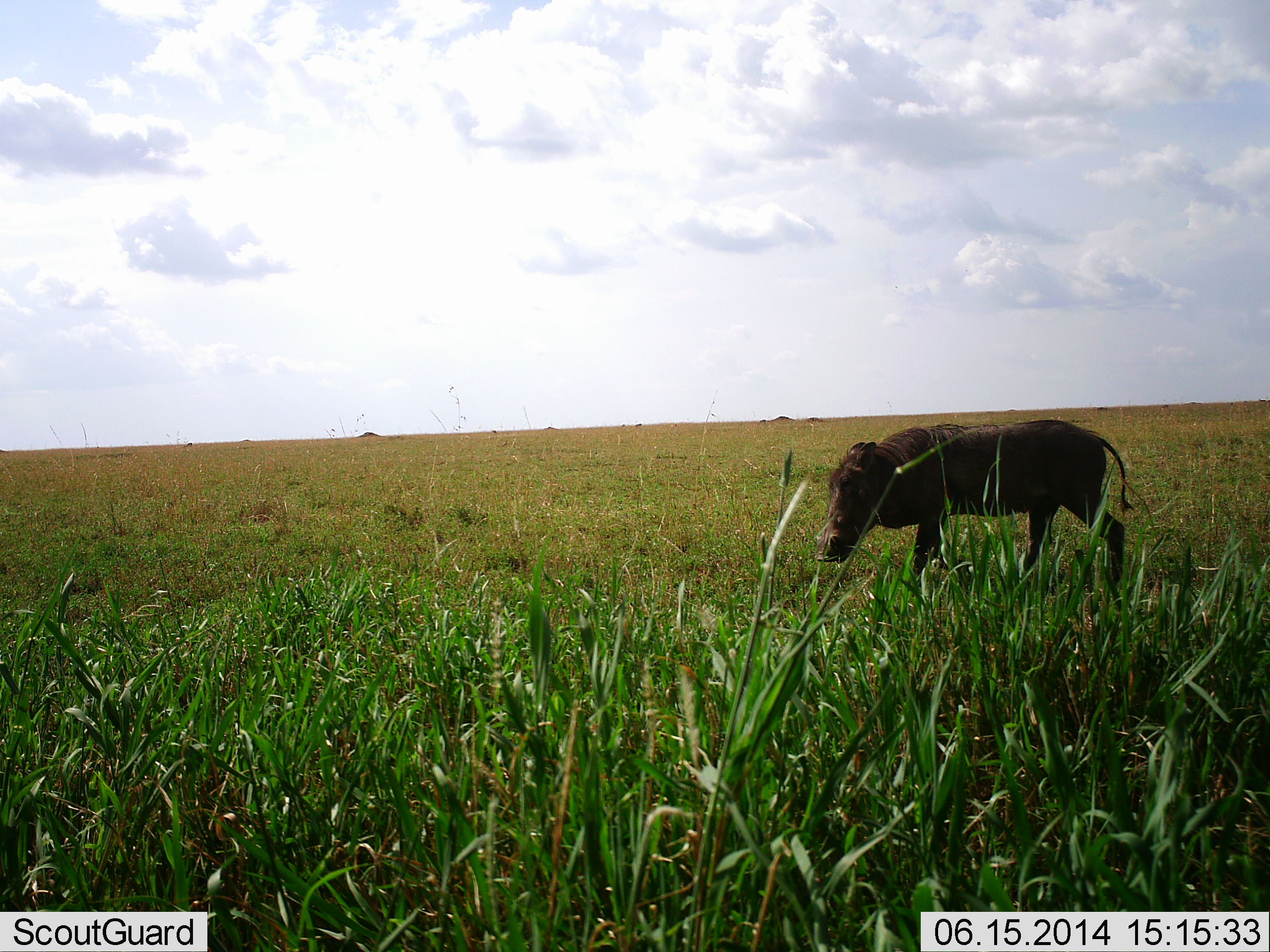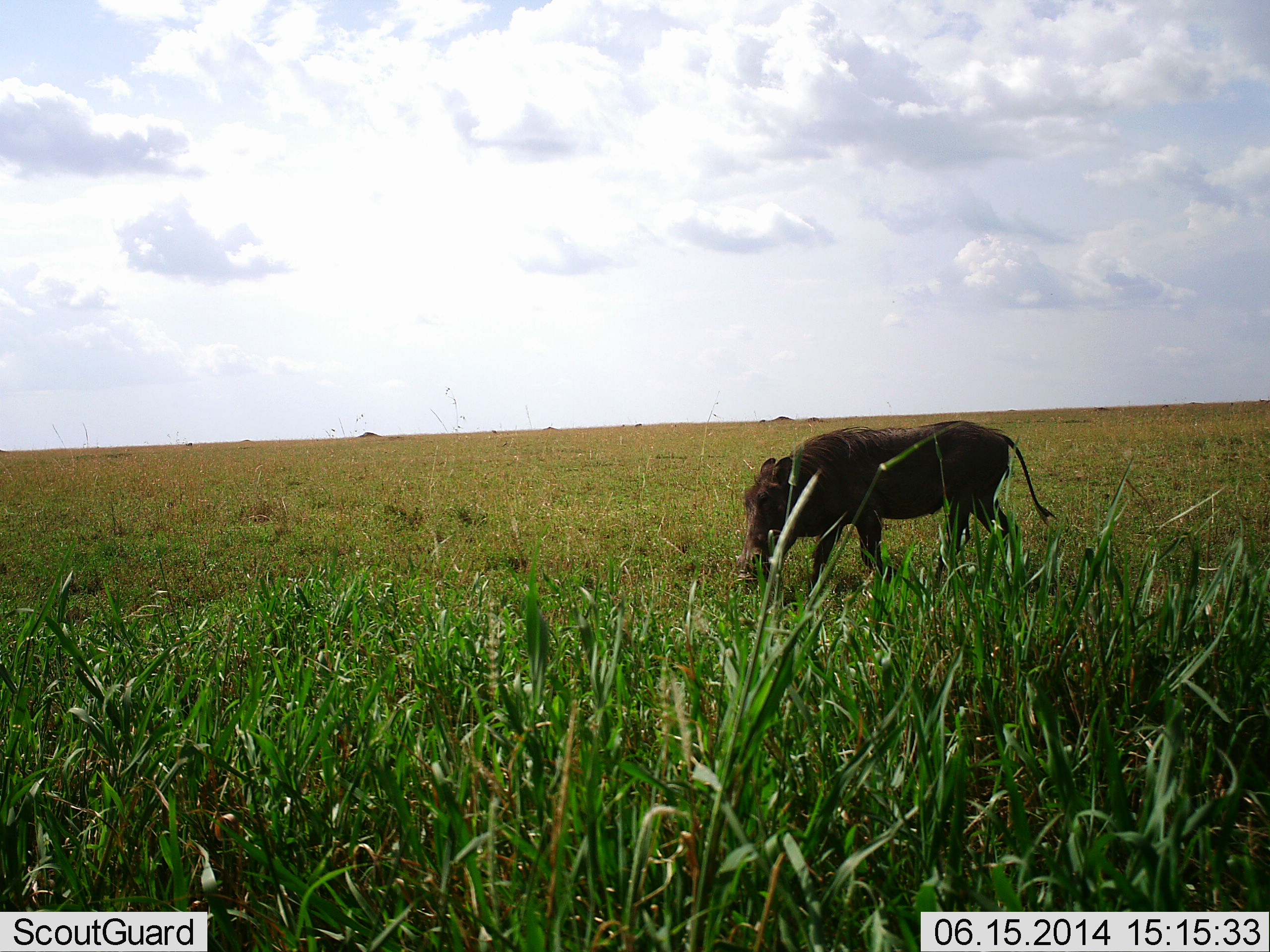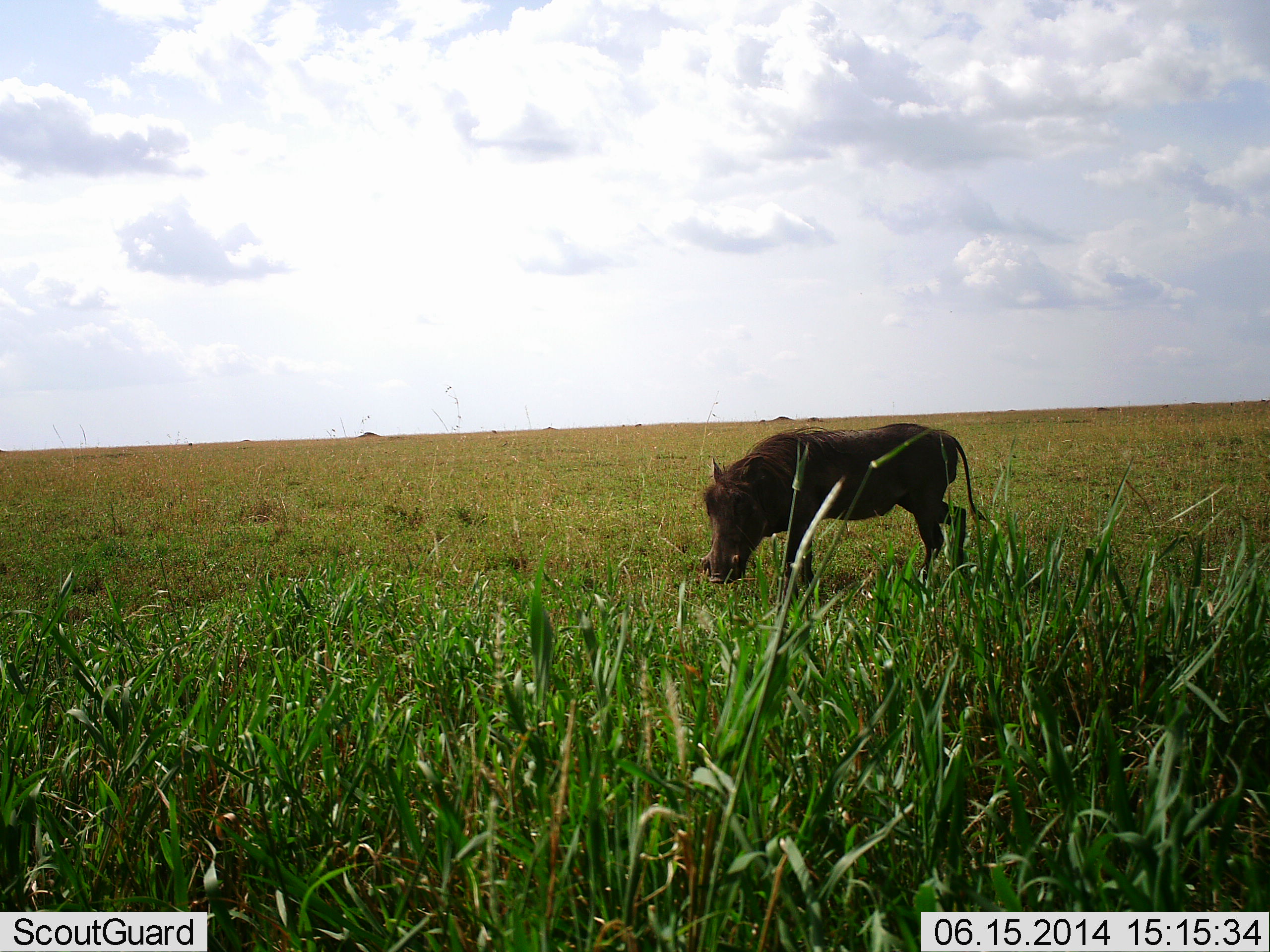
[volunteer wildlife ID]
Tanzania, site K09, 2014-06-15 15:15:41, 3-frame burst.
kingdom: Animalia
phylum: Chordata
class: Mammalia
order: Artiodactyla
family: Suidae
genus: Phacochoerus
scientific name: Phacochoerus africanus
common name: warthog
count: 1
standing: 0%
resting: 0%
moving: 70%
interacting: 0%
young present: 0%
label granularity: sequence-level